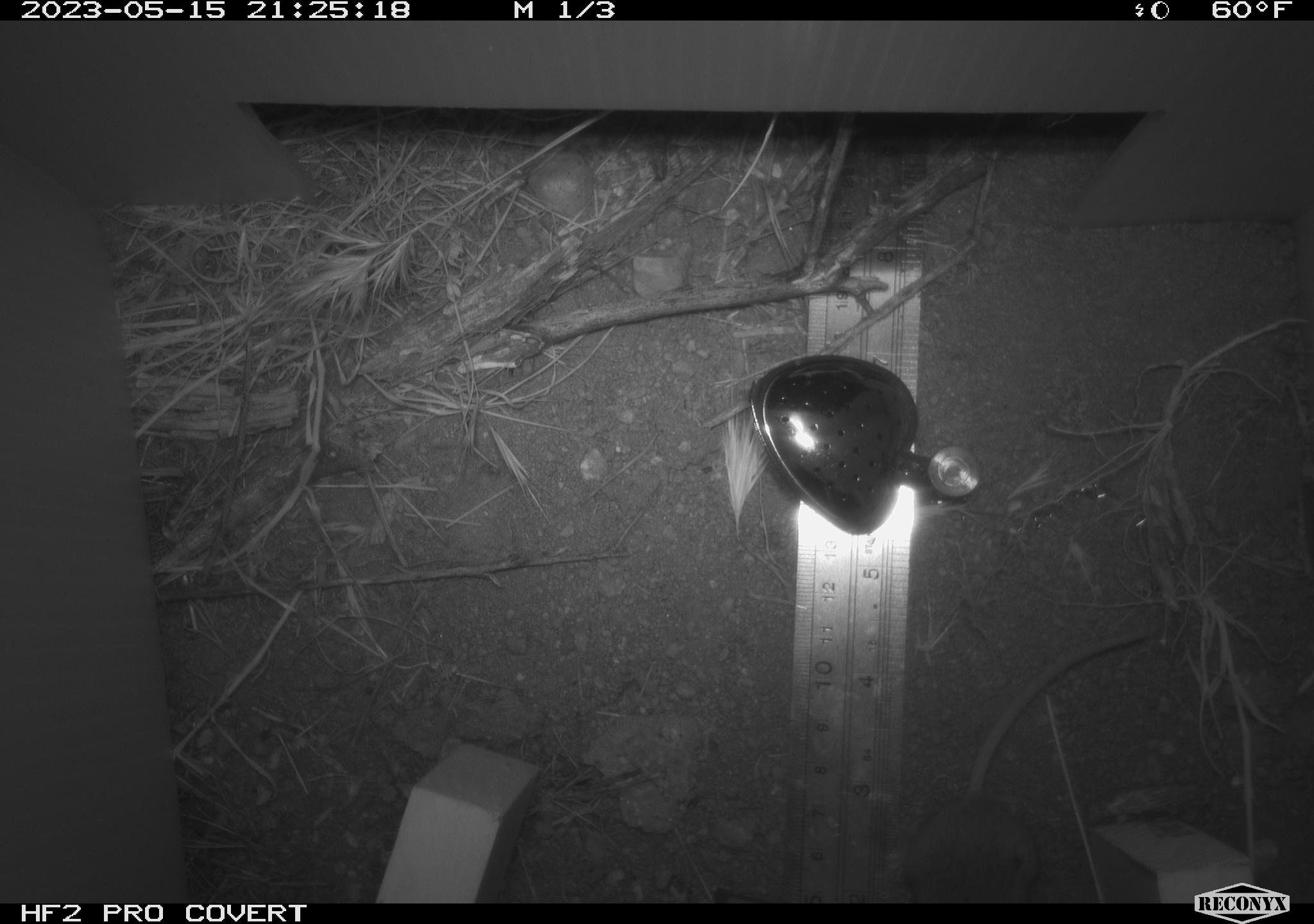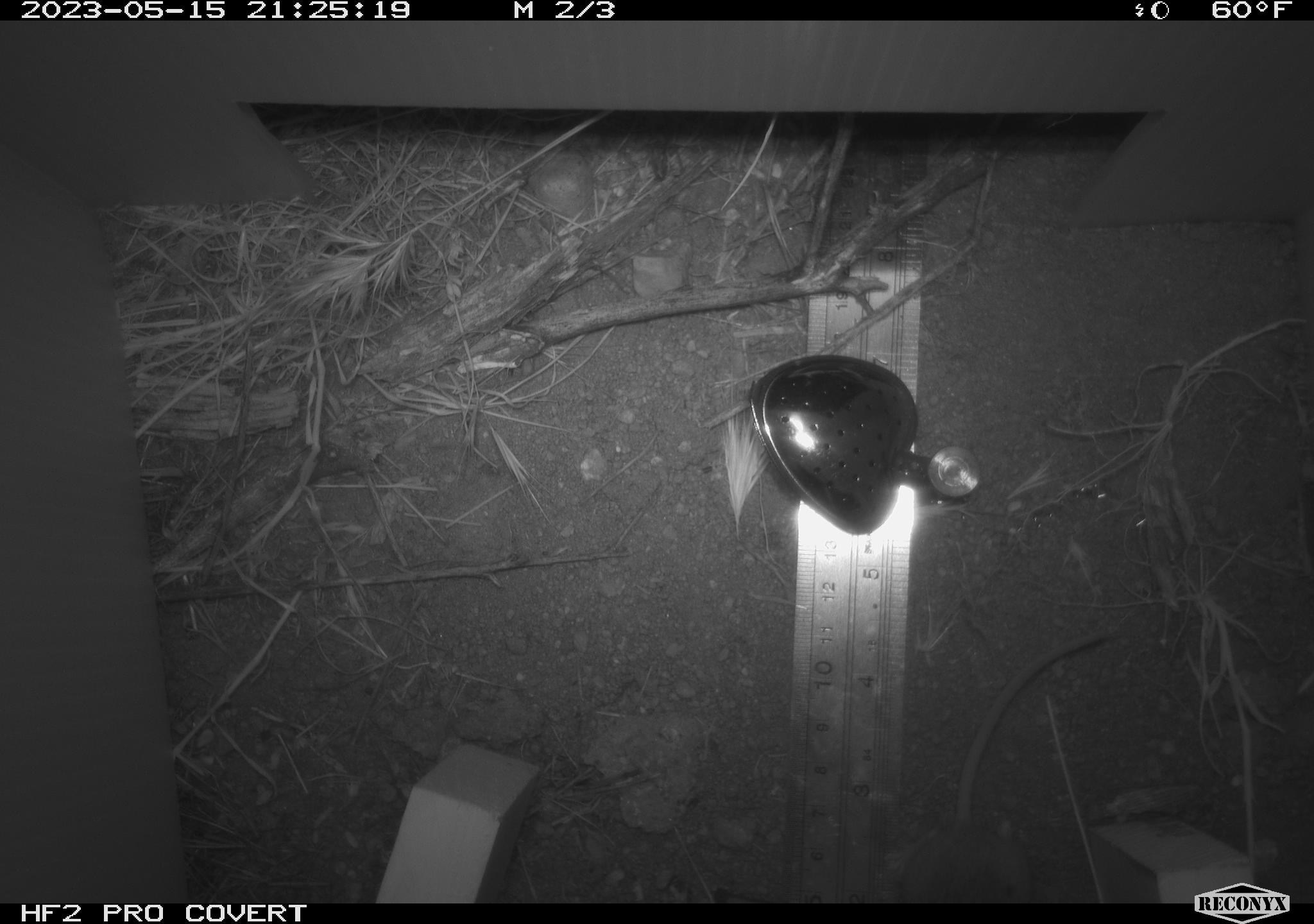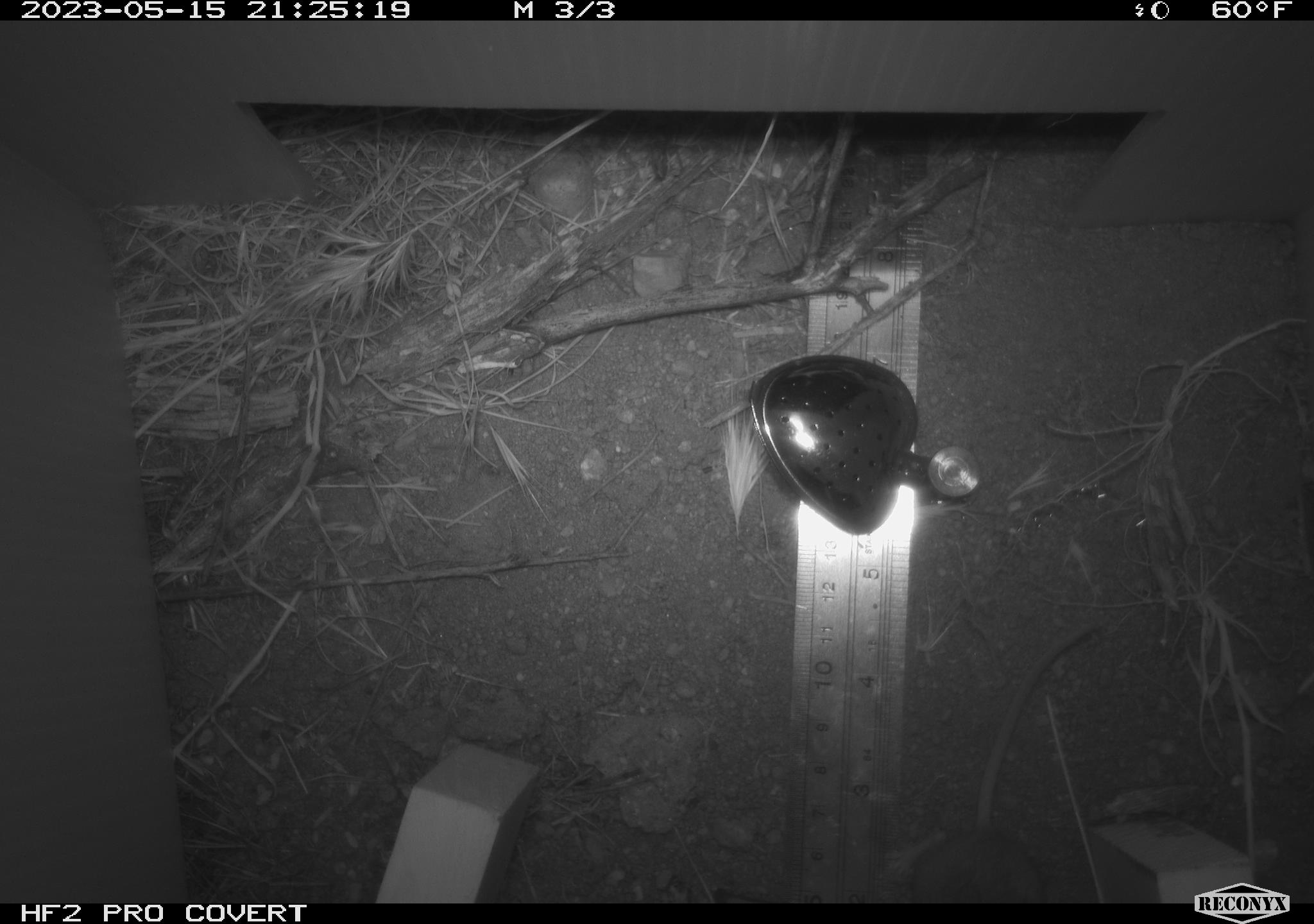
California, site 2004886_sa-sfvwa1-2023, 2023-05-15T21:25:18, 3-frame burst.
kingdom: Animalia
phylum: Chordata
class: Mammalia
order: Rodentia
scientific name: Rodentia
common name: mouse species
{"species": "mouse species (Rodentia)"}